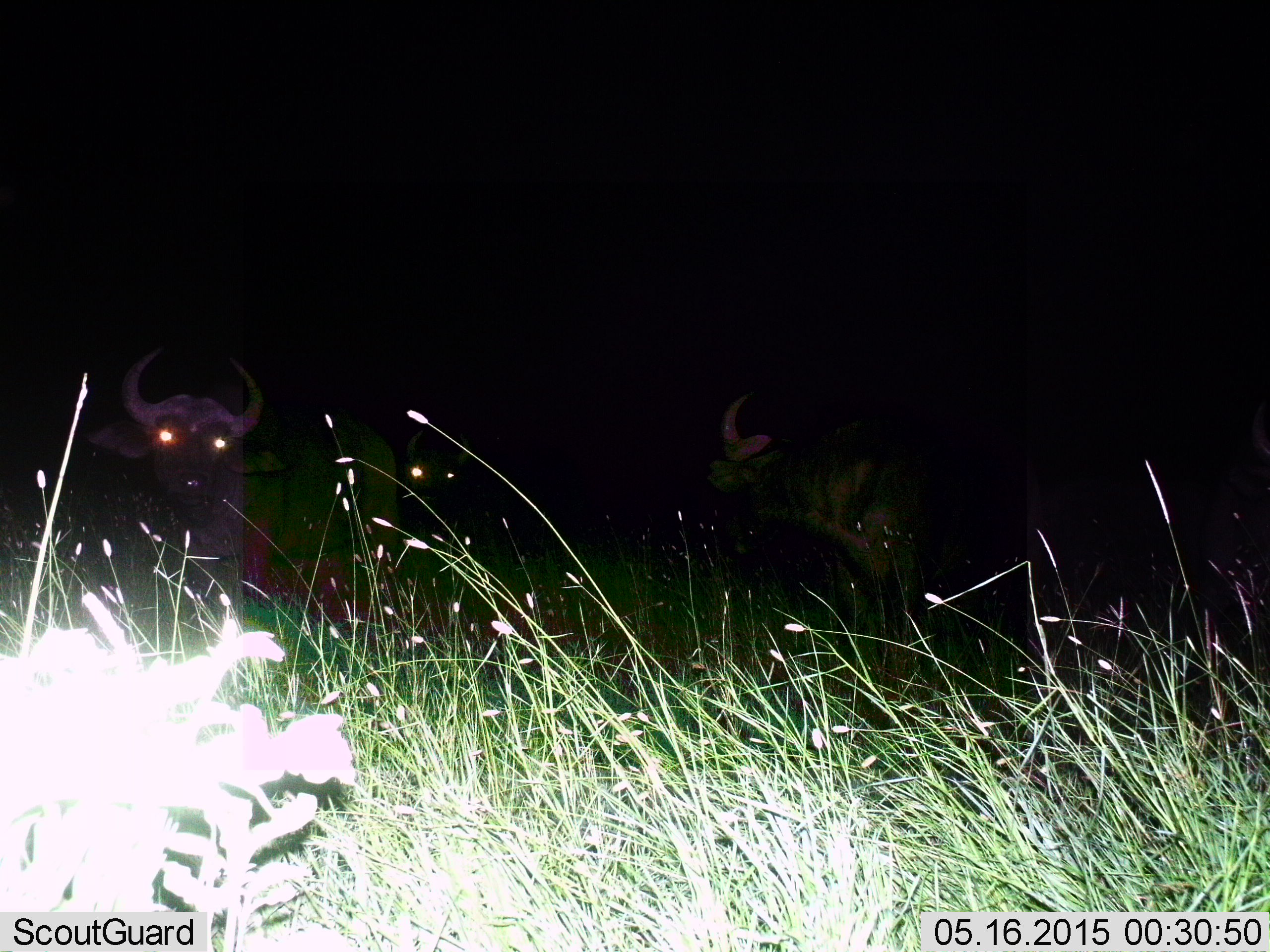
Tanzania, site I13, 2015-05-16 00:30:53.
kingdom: Animalia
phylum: Chordata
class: Mammalia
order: Artiodactyla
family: Bovidae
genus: Syncerus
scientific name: Syncerus caffer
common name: cape buffalo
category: buffalo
Buffalo (cape buffalo) (Syncerus caffer), count 2. Behavior (volunteer vote fractions): standing 90%, resting 0%, moving 20%, interacting 0%. Young present (vote fraction): 0%. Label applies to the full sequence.